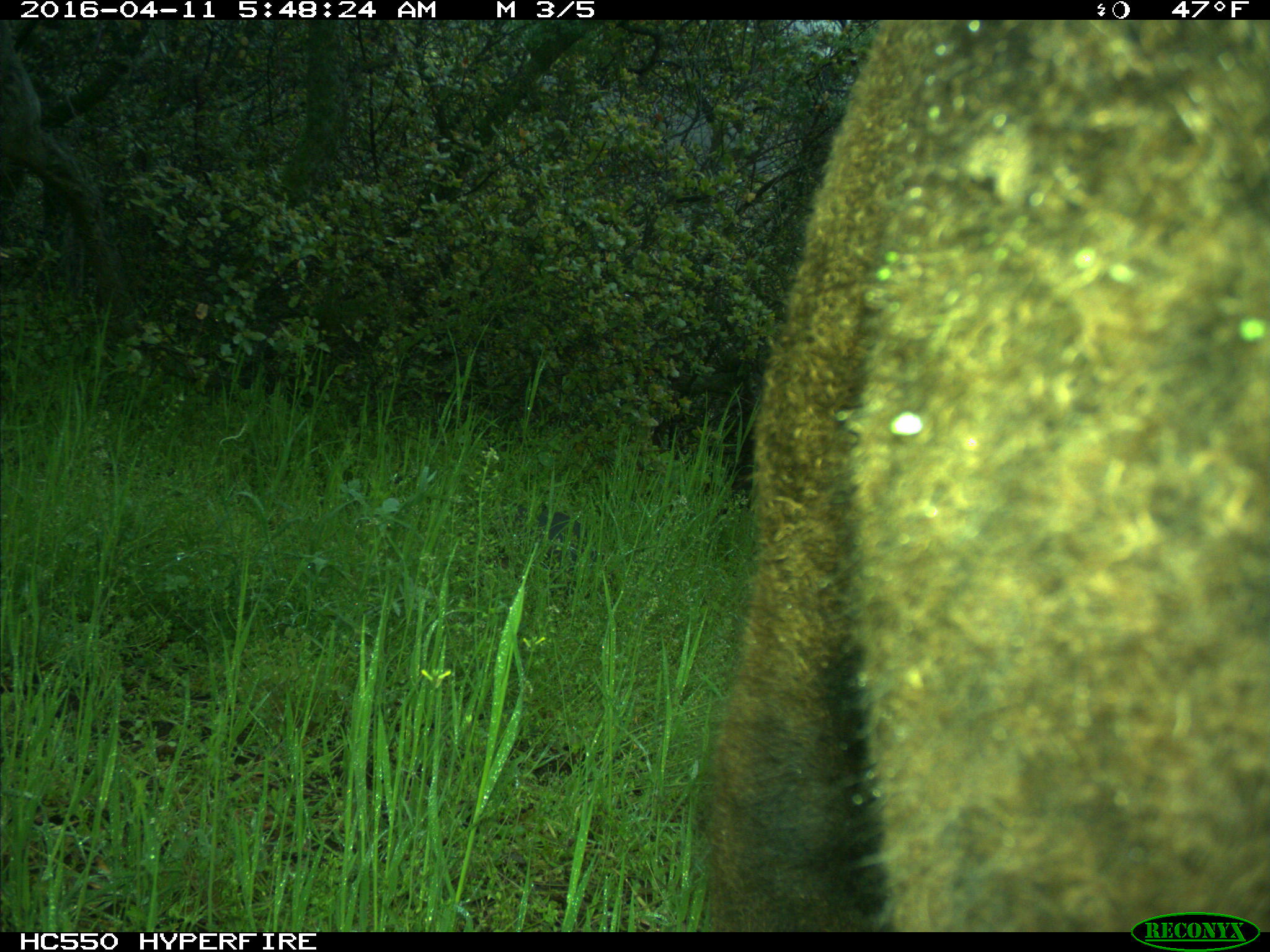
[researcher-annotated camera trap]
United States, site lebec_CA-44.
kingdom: Animalia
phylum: Chordata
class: Mammalia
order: Artiodactyla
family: Bovidae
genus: Bos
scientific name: Bos taurus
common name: domestic cow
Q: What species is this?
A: Bos taurus (domestic cow).